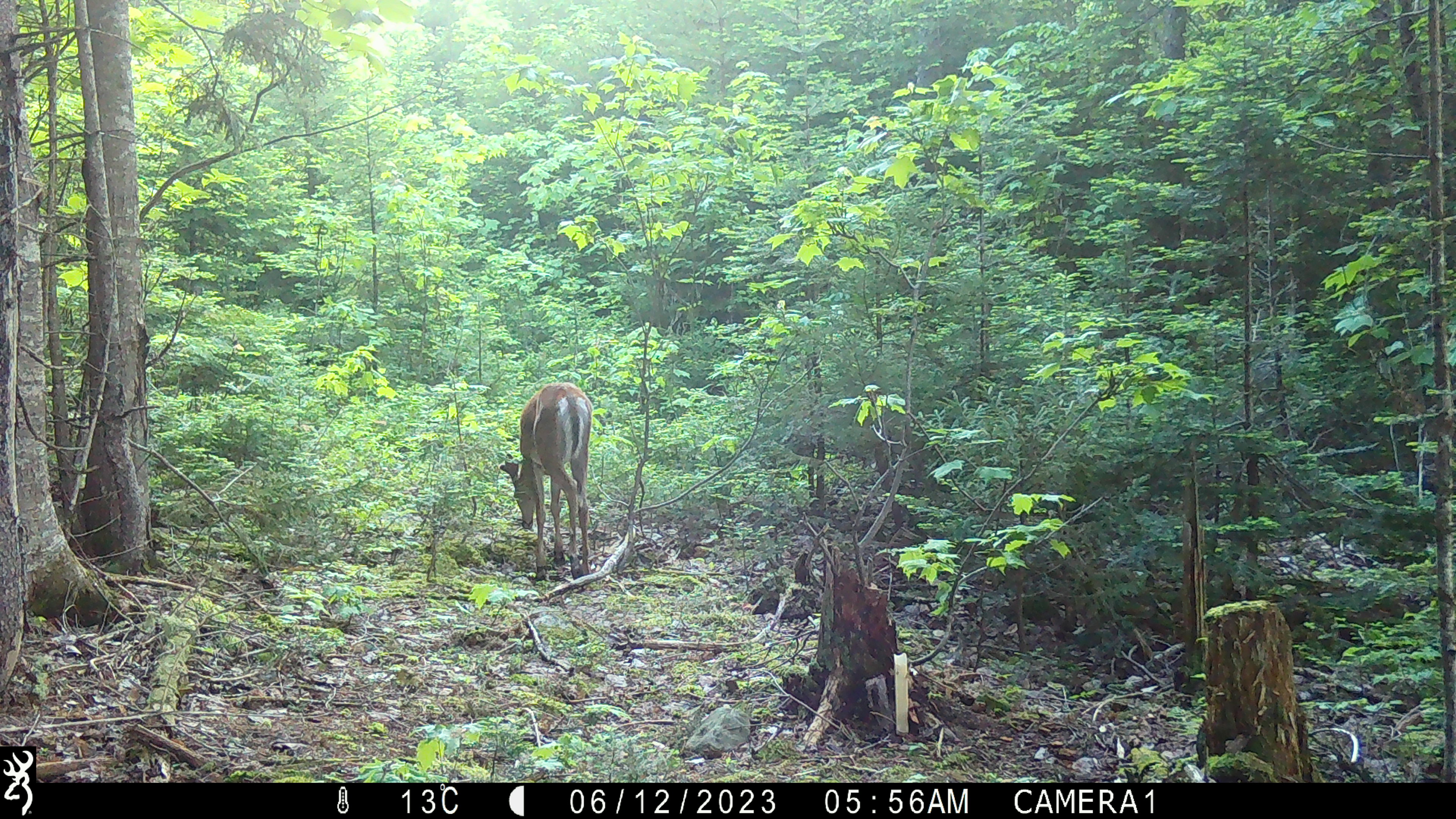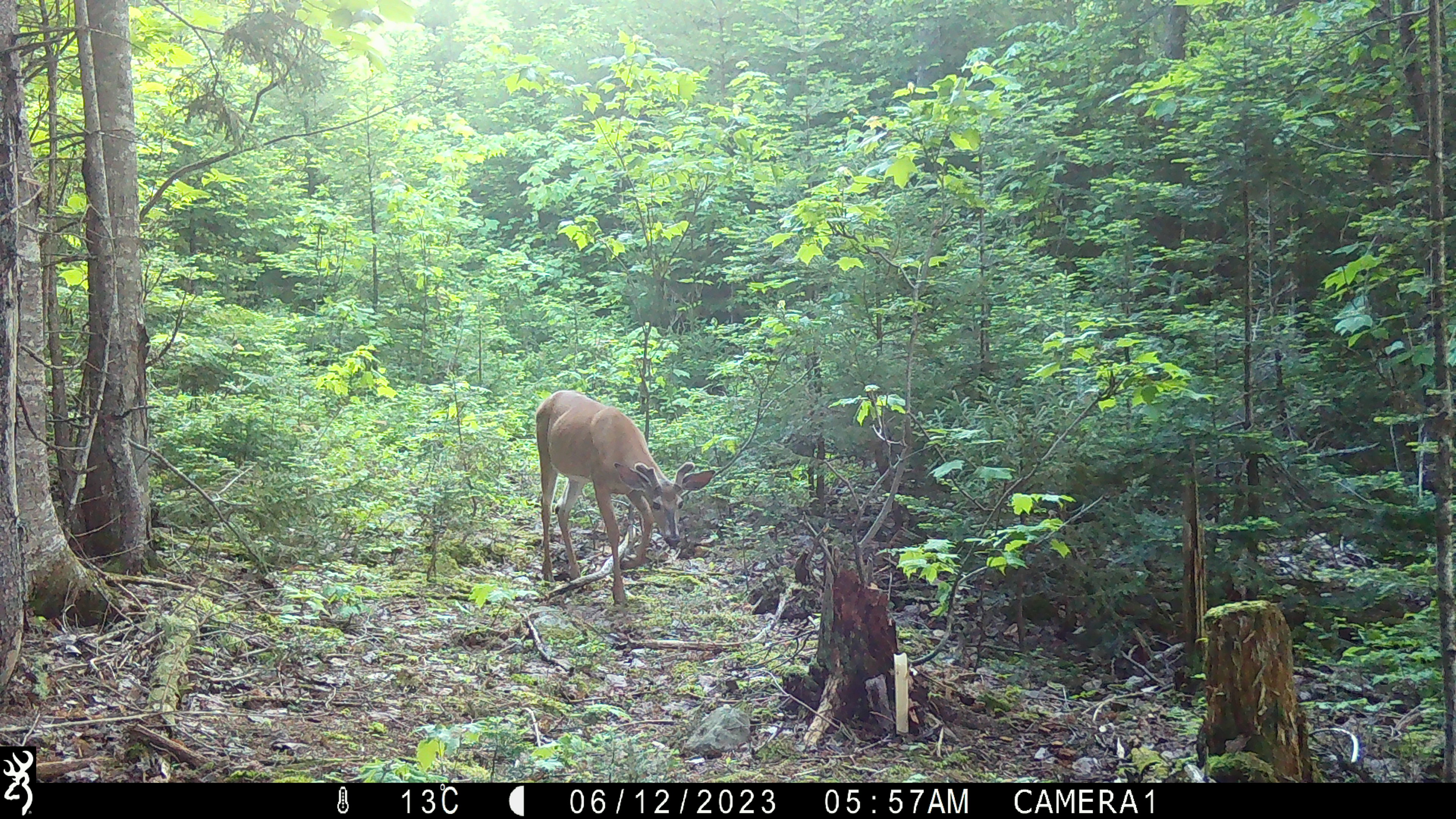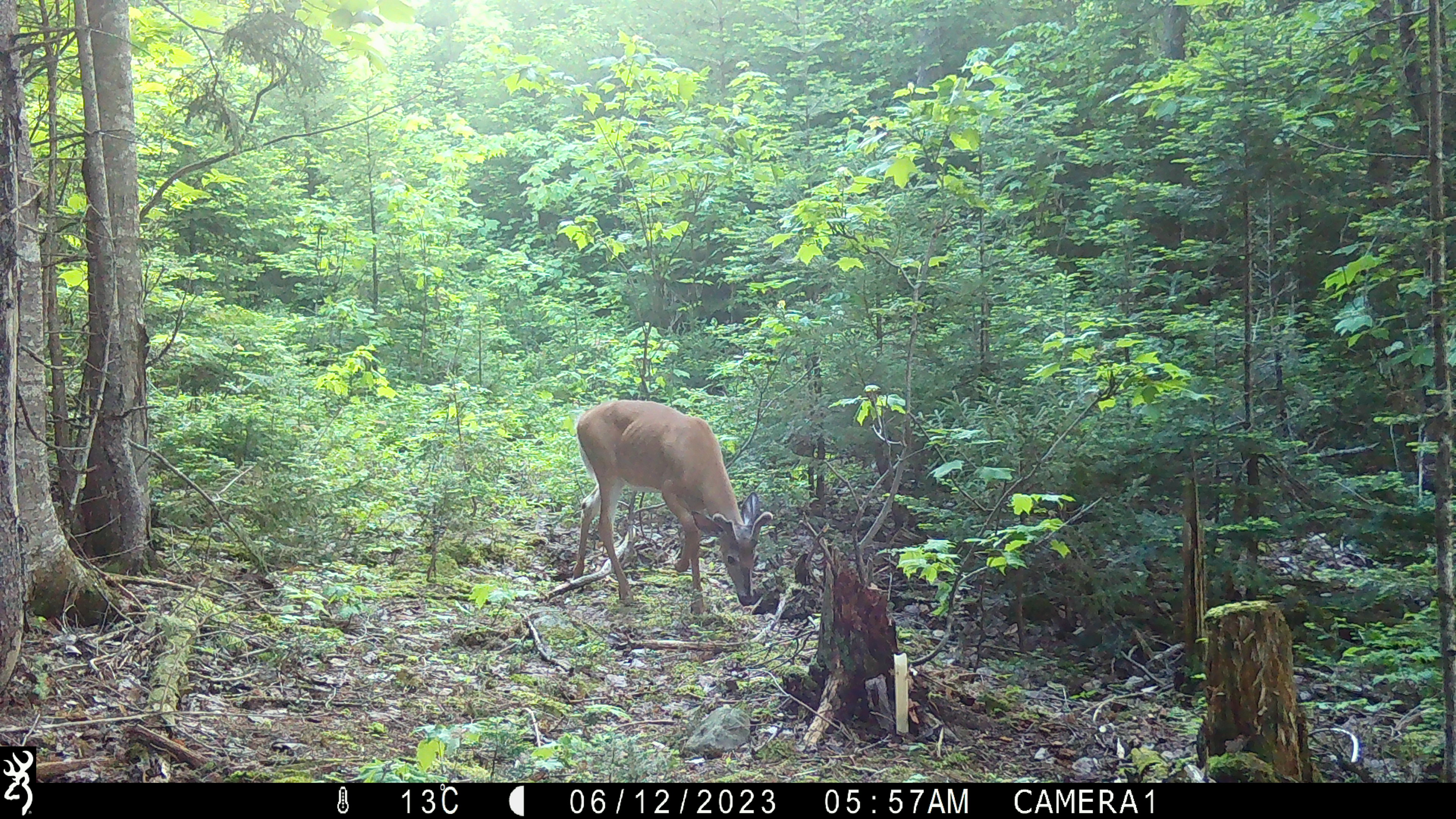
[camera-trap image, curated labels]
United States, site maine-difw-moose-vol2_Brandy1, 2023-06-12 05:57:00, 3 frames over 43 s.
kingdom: Animalia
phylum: Chordata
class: Mammalia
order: Artiodactyla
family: Cervidae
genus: Odocoileus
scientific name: Odocoileus virginianus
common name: white-tailed deer